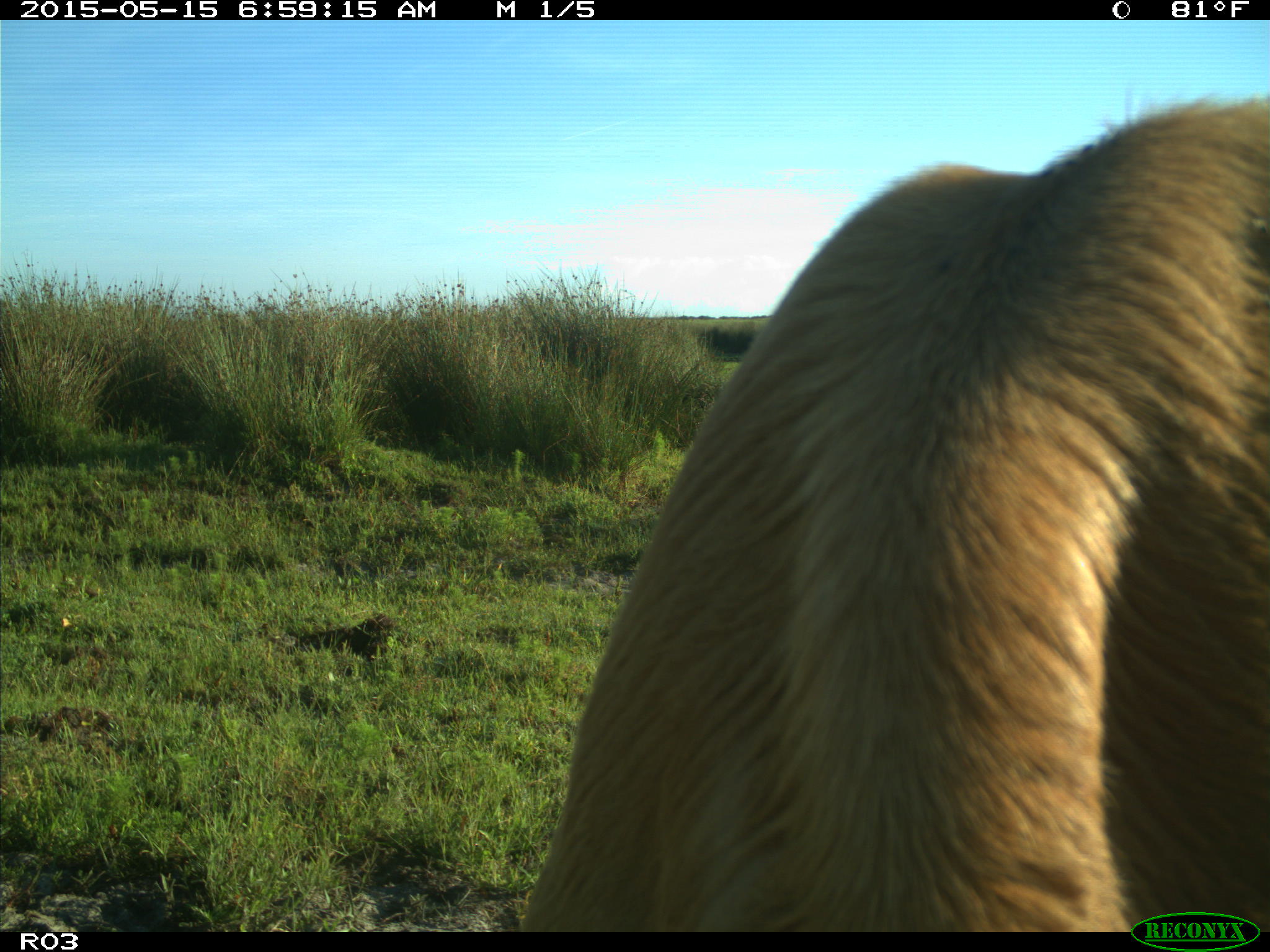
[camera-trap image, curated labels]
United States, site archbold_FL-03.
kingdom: Animalia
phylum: Chordata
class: Mammalia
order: Artiodactyla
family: Bovidae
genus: Bos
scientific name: Bos taurus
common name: domestic cow